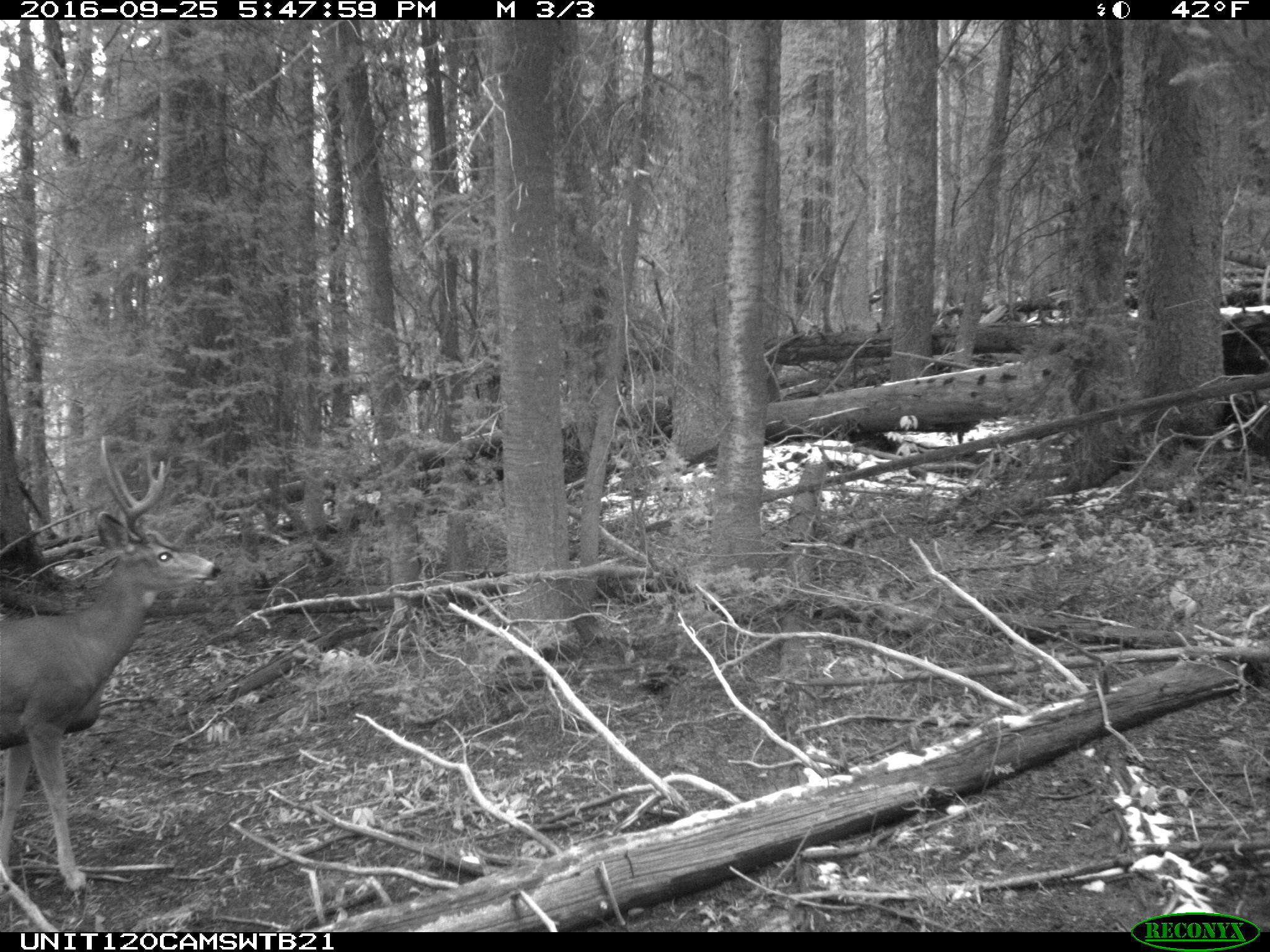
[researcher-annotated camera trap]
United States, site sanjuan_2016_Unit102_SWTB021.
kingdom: Animalia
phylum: Chordata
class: Mammalia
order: Artiodactyla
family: Cervidae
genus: Odocoileus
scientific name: Odocoileus hemionus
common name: mule deer